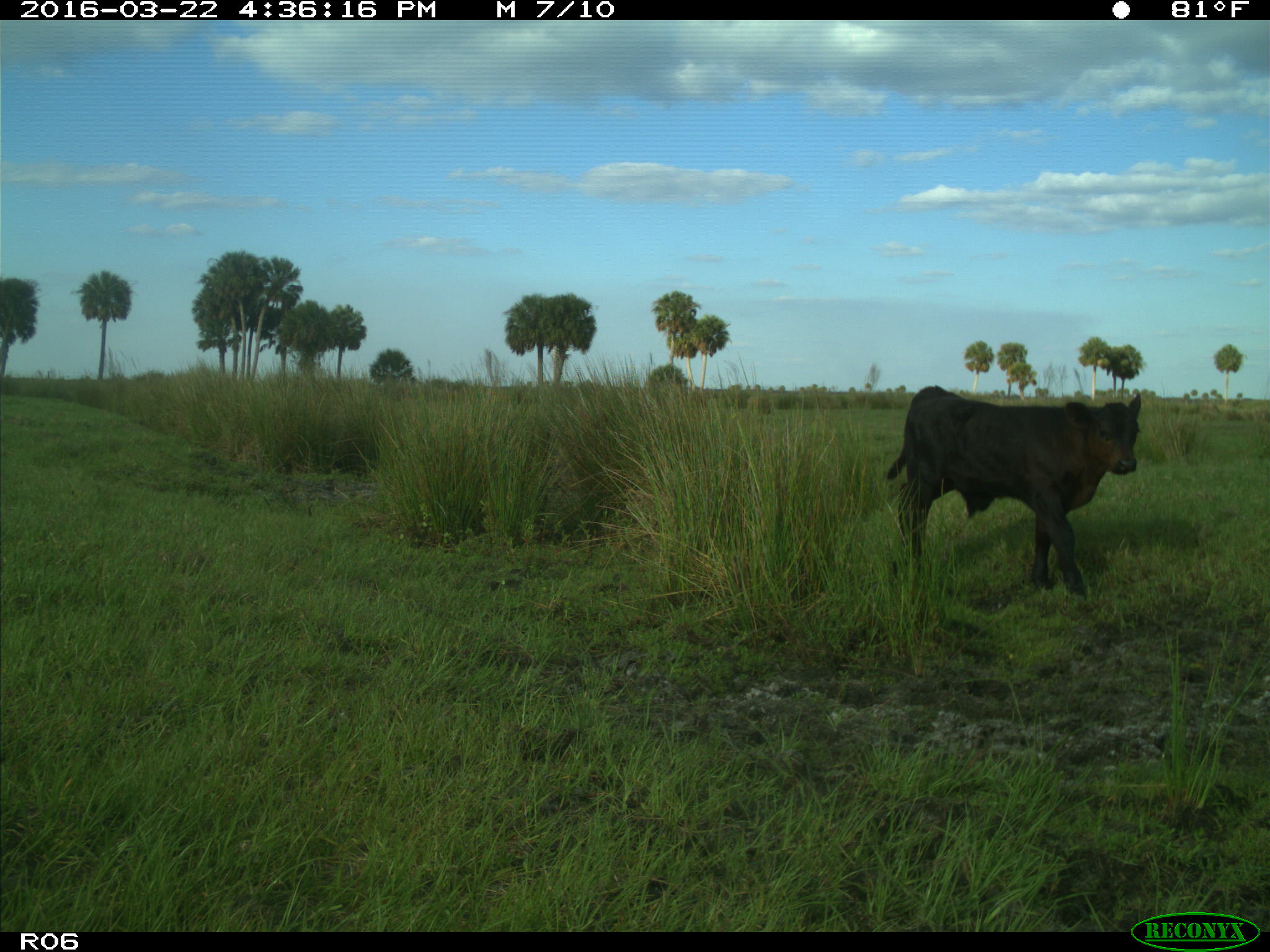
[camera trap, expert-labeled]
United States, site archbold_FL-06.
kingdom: Animalia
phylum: Chordata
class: Mammalia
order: Artiodactyla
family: Bovidae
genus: Bos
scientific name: Bos taurus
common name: domestic cow